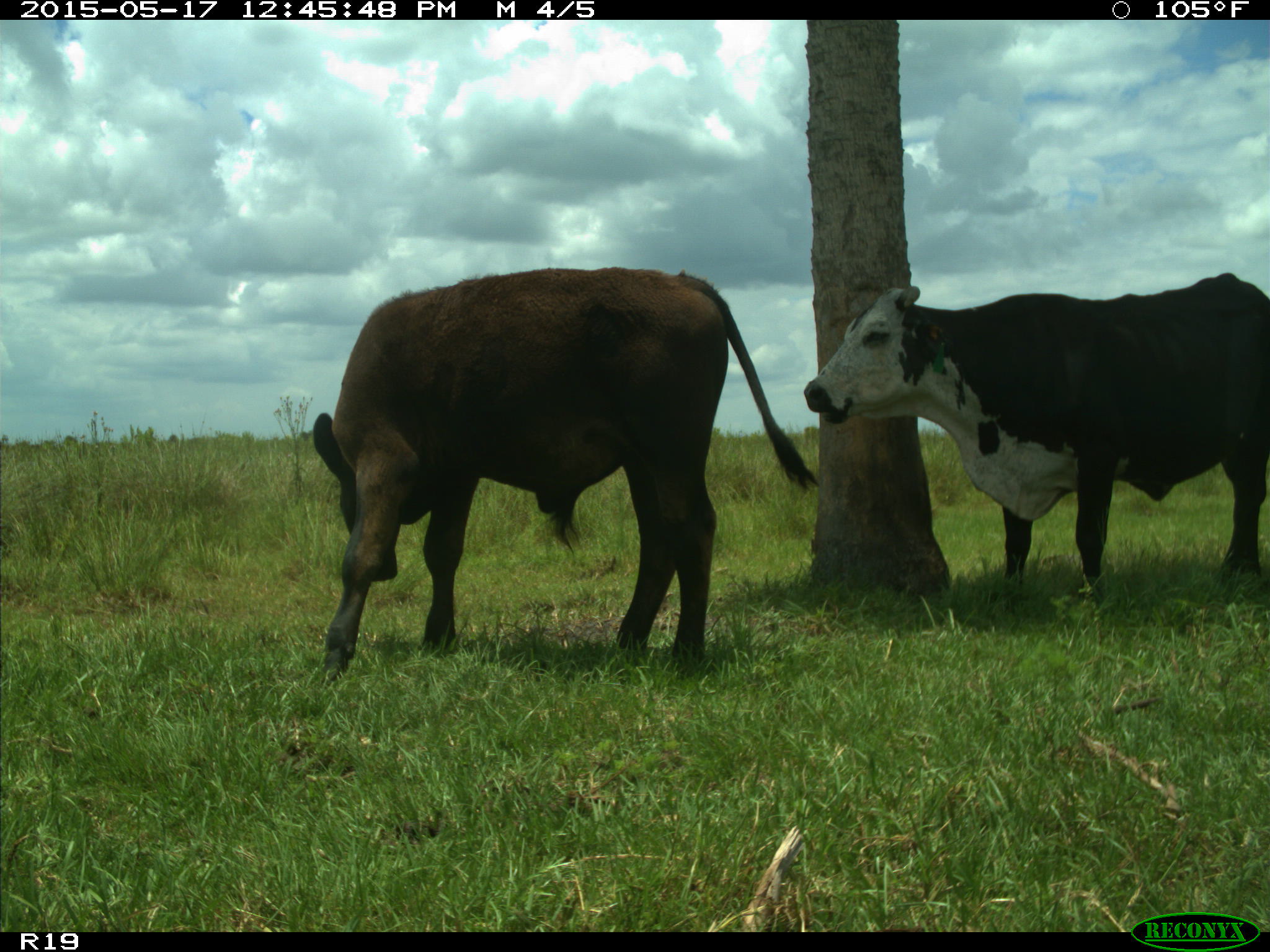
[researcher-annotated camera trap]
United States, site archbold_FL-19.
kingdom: Animalia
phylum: Chordata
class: Mammalia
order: Artiodactyla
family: Bovidae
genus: Bos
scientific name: Bos taurus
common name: domestic cow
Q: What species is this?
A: Bos taurus (domestic cow).